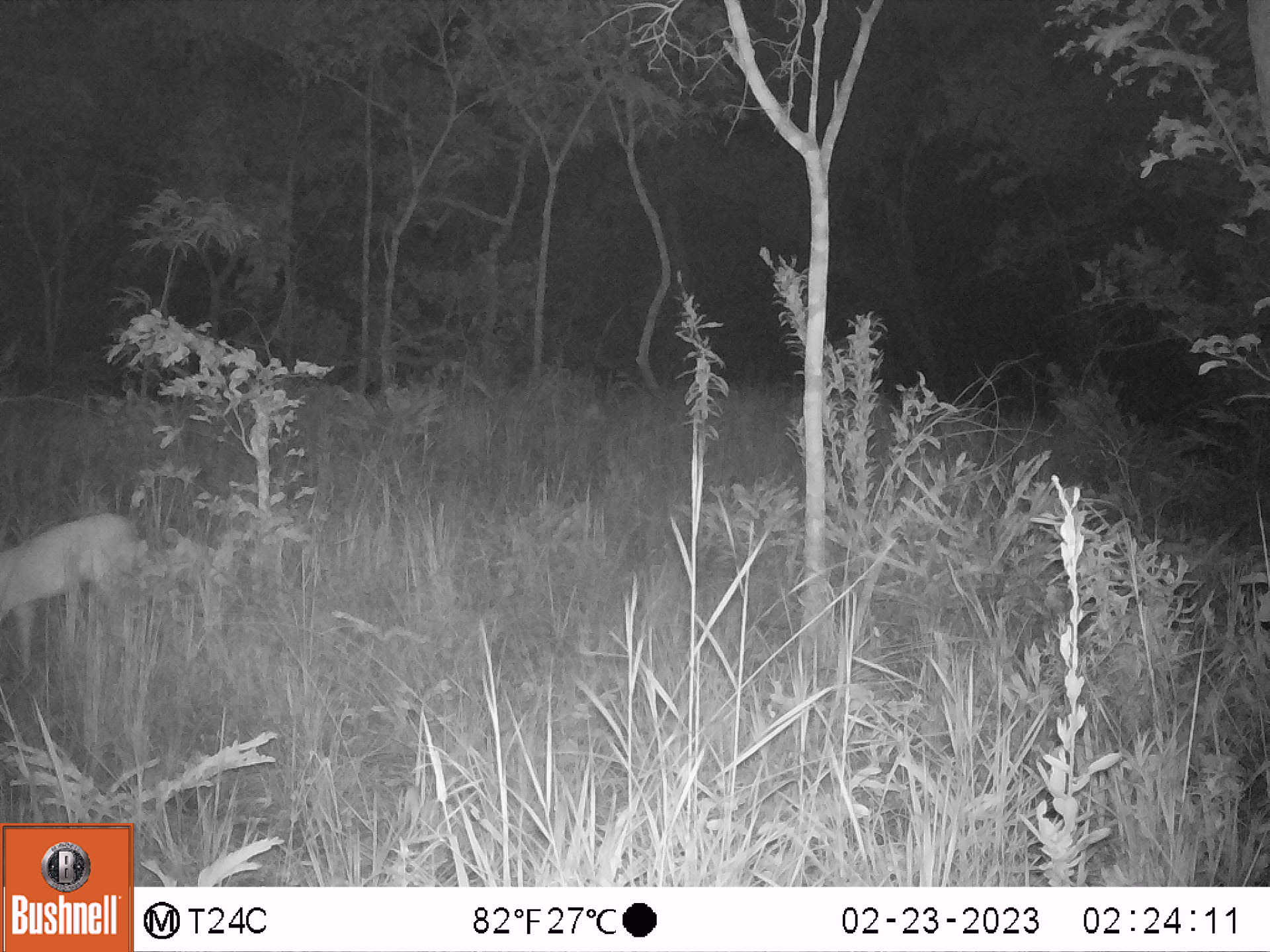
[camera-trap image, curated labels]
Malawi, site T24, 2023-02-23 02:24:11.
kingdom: Animalia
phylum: Chordata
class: Mammalia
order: Artiodactyla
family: Bovidae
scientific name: Antilopinae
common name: small antelope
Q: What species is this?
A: Small antelope (Antilopinae).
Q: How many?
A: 1.